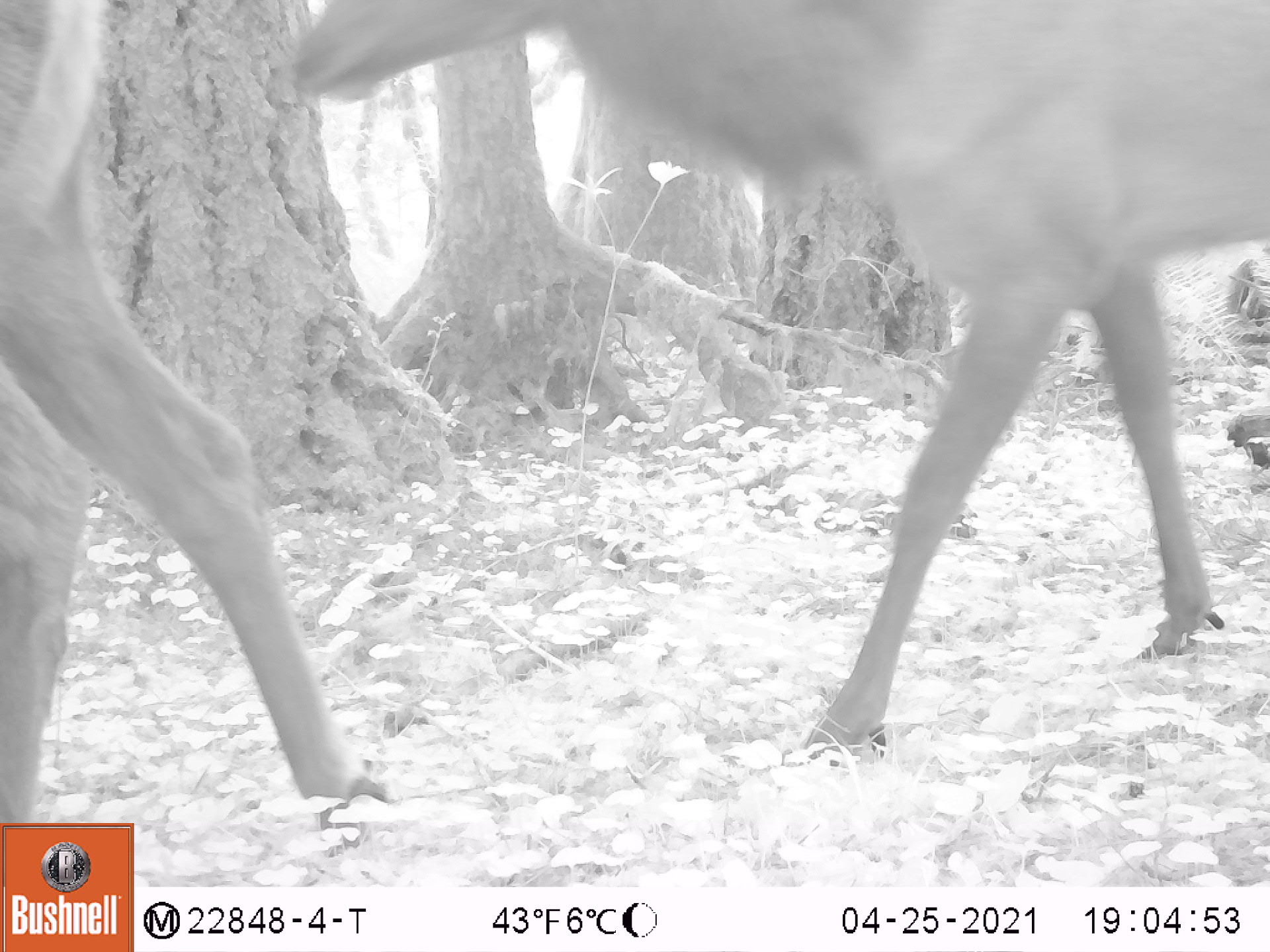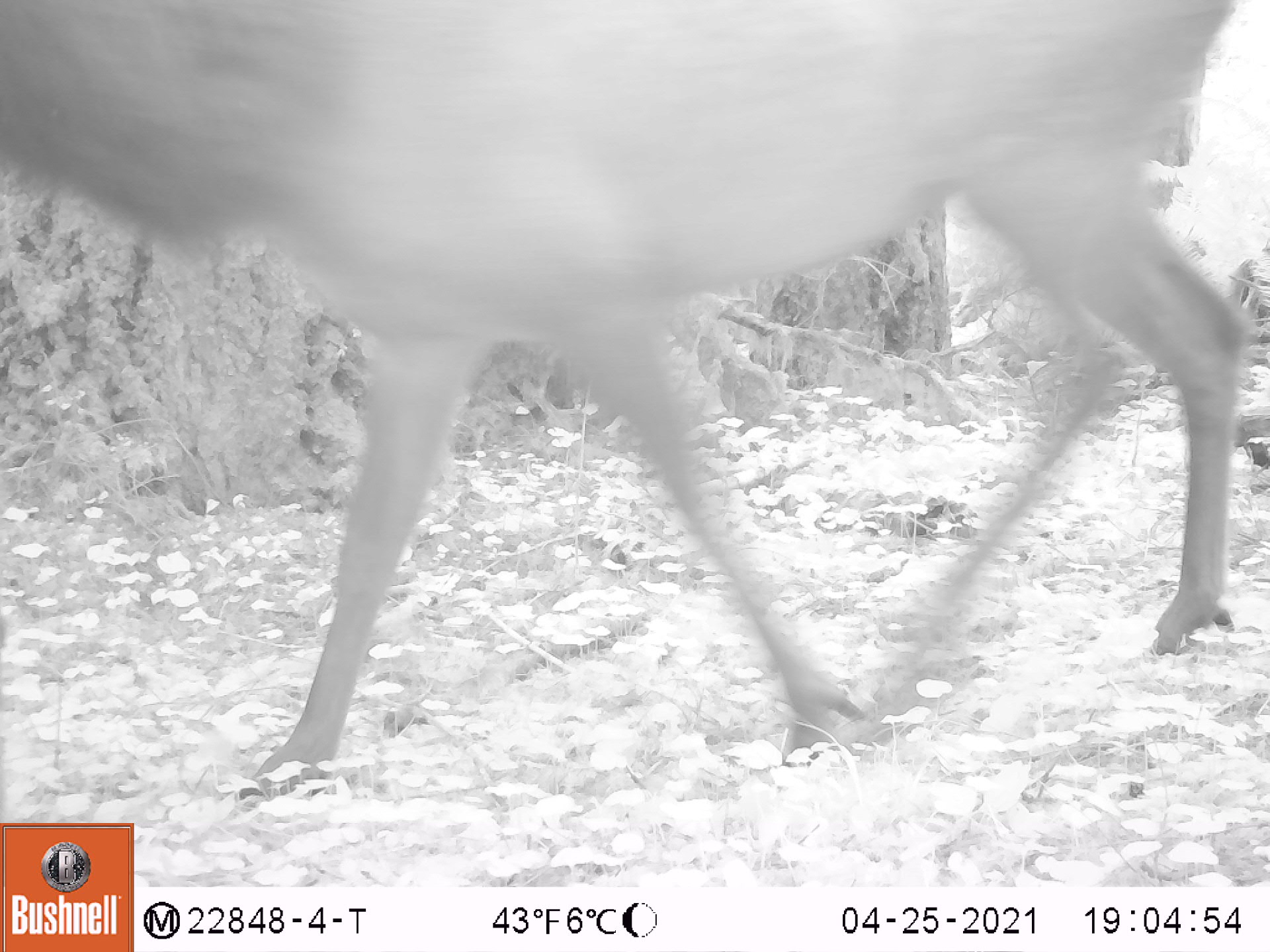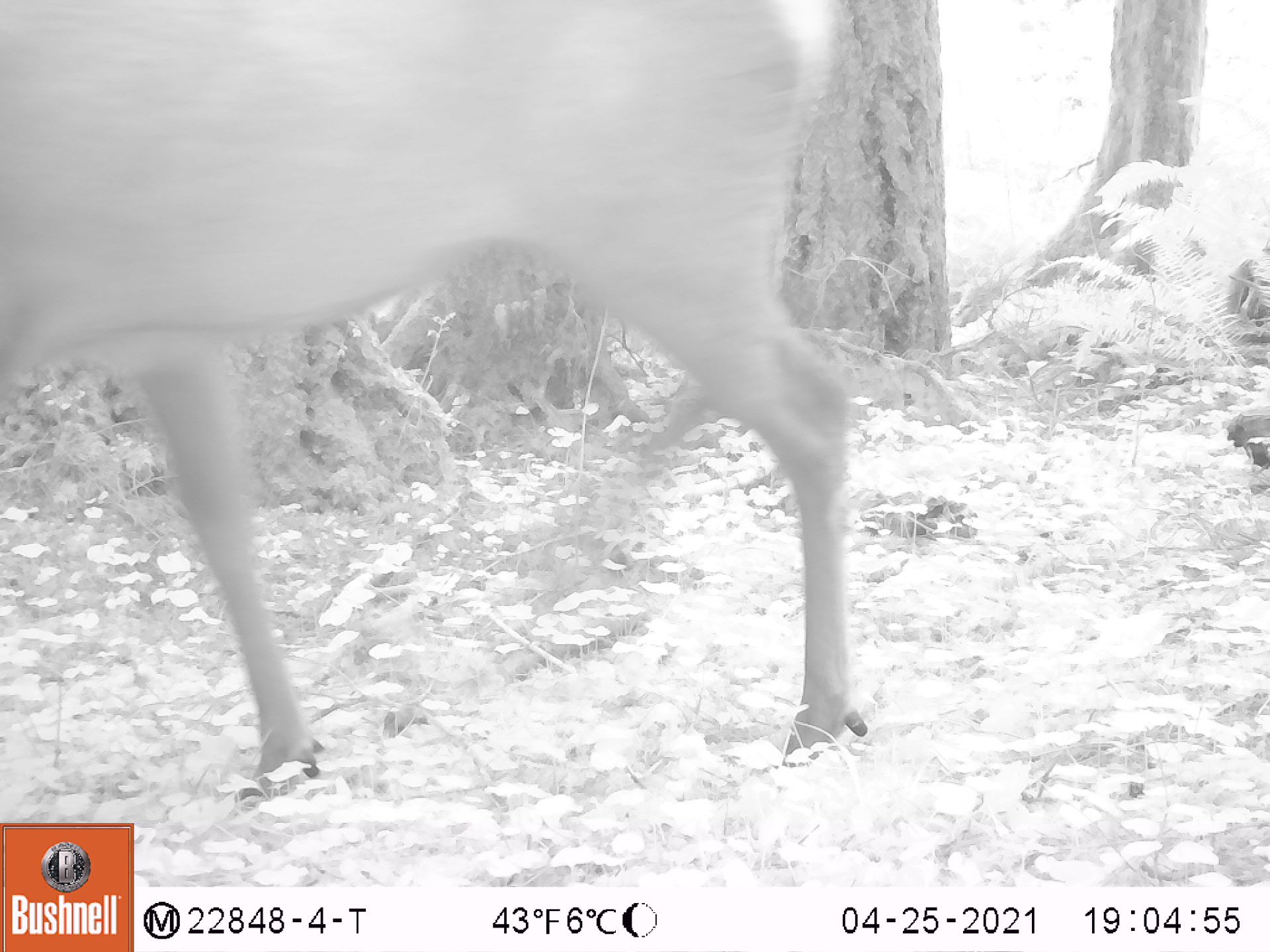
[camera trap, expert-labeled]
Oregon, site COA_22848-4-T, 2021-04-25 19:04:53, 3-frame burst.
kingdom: Animalia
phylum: Chordata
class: Mammalia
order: Artiodactyla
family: Cervidae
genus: Cervus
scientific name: Cervus canadensis roosevelti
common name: roosevelt elk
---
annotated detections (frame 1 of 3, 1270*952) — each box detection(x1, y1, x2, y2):
roosevelt elk: detection(291, 1, 1264, 764); detection(2, 1, 391, 817)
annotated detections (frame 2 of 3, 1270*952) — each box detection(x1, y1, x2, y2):
roosevelt elk: detection(2, 4, 1251, 802)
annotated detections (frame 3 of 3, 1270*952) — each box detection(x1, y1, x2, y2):
roosevelt elk: detection(2, 0, 875, 802)